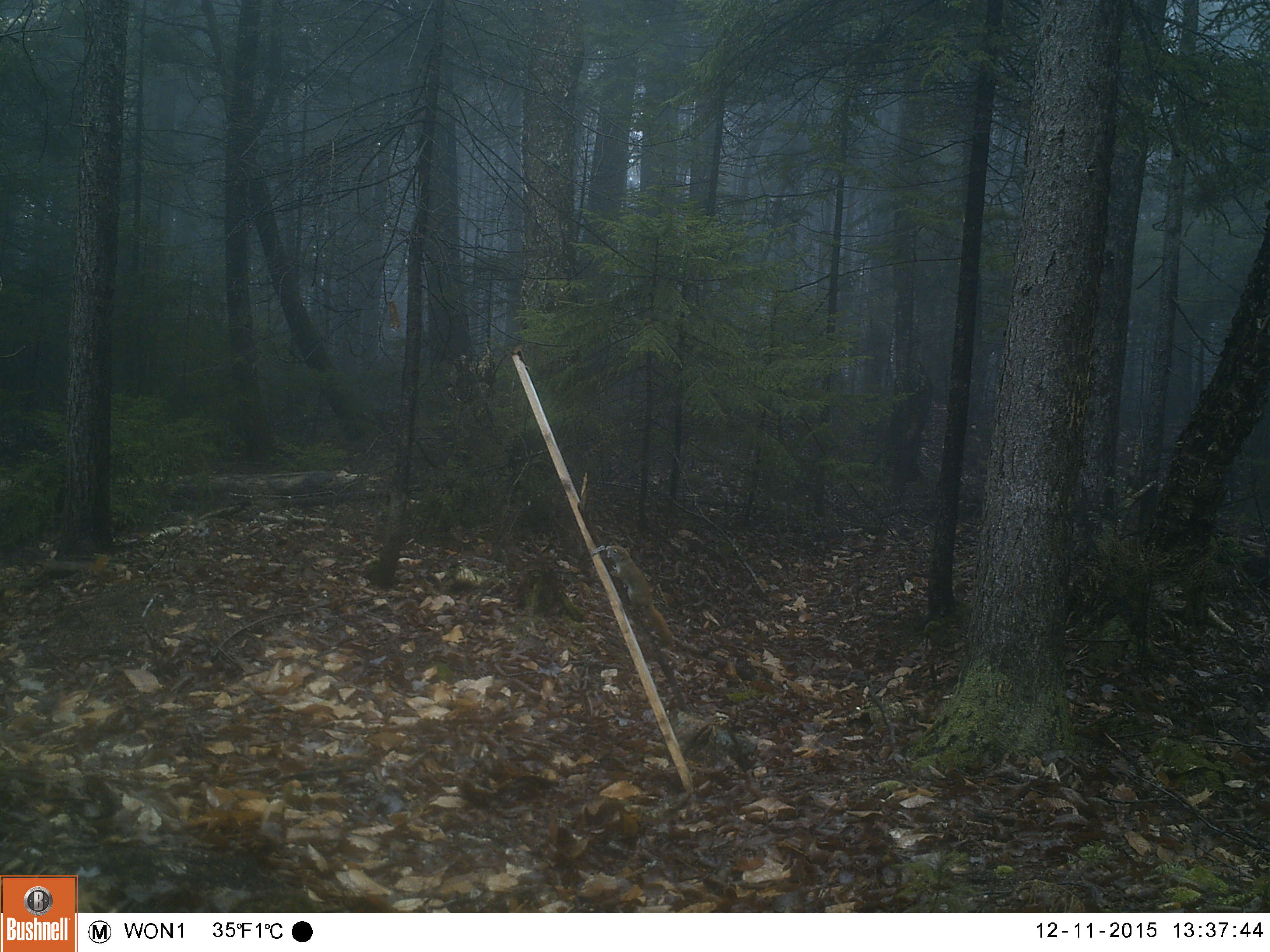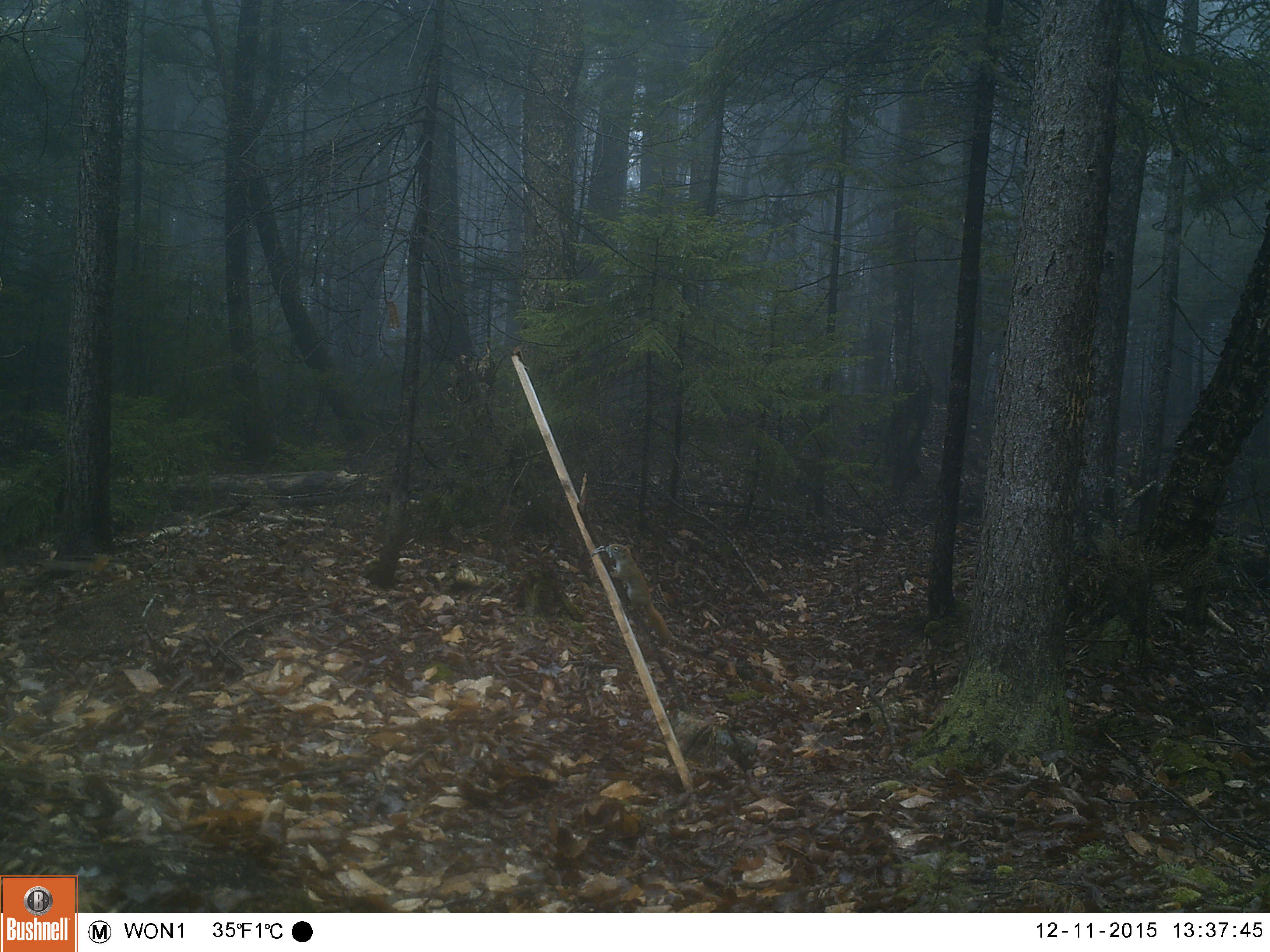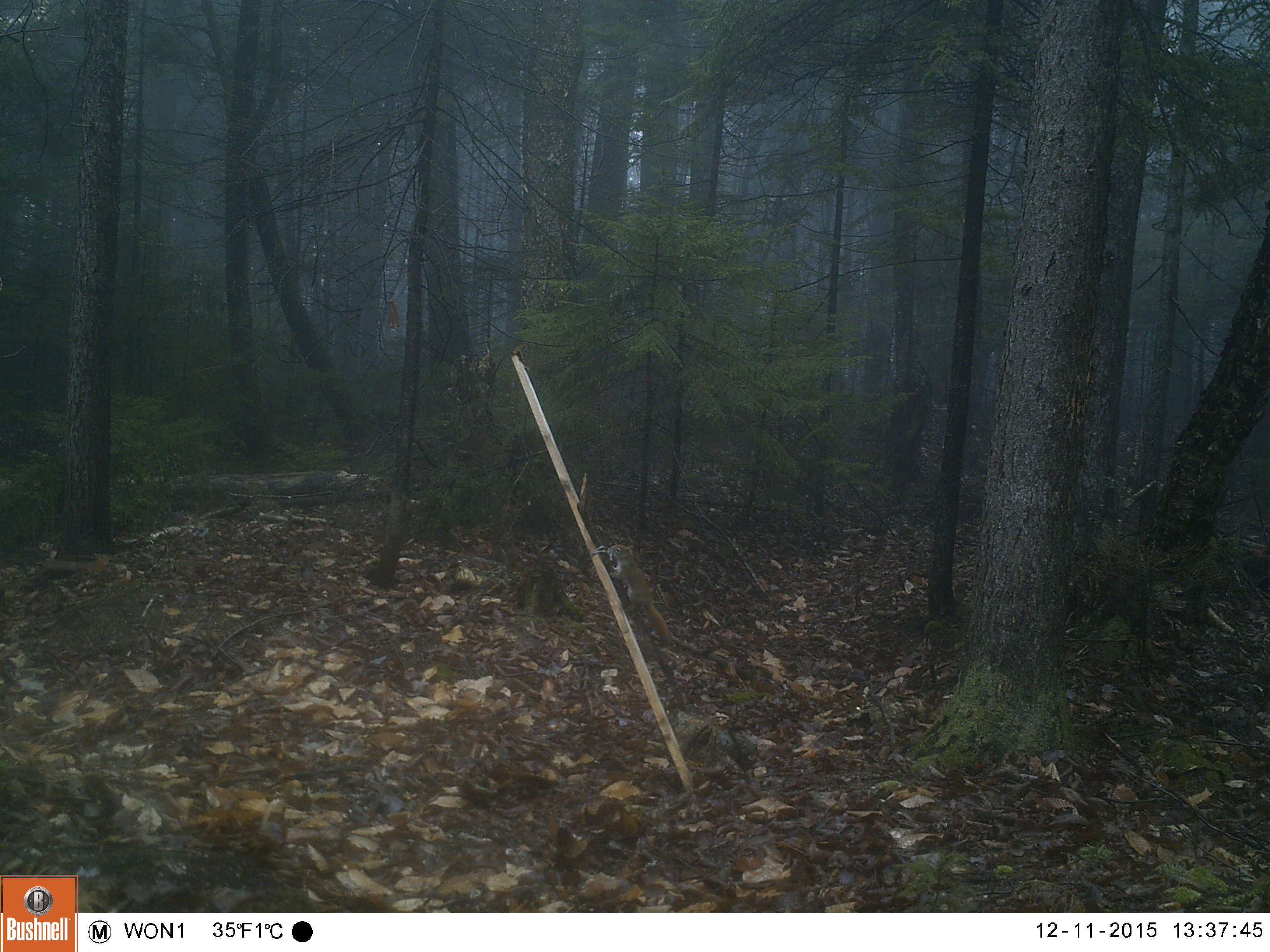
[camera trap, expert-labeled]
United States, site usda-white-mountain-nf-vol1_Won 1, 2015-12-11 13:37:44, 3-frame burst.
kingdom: Animalia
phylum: Chordata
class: Mammalia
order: Rodentia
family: Sciuridae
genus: Tamiasciurus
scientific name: Tamiasciurus hudsonicus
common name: red squirrel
Red squirrel (Tamiasciurus hudsonicus).